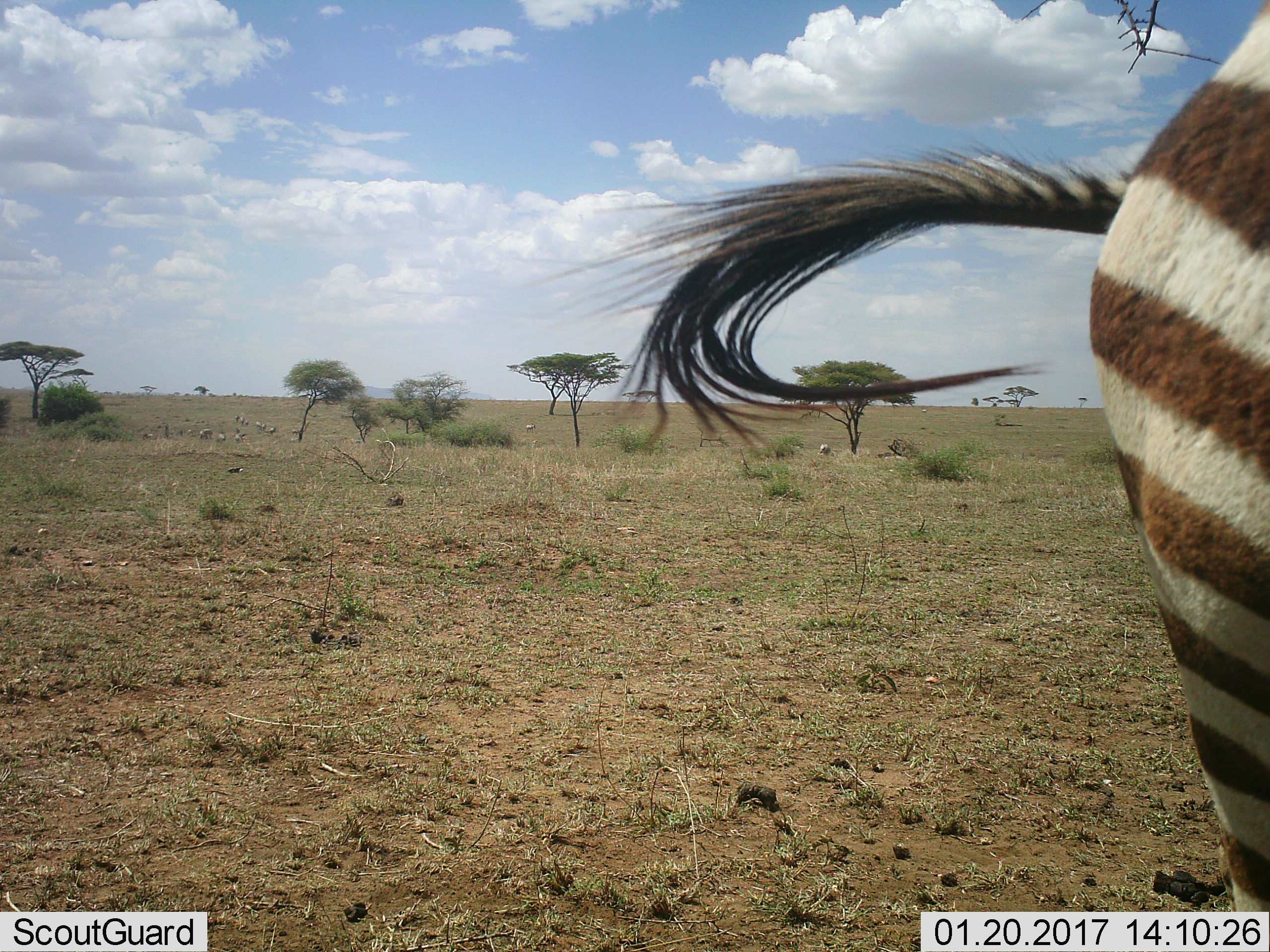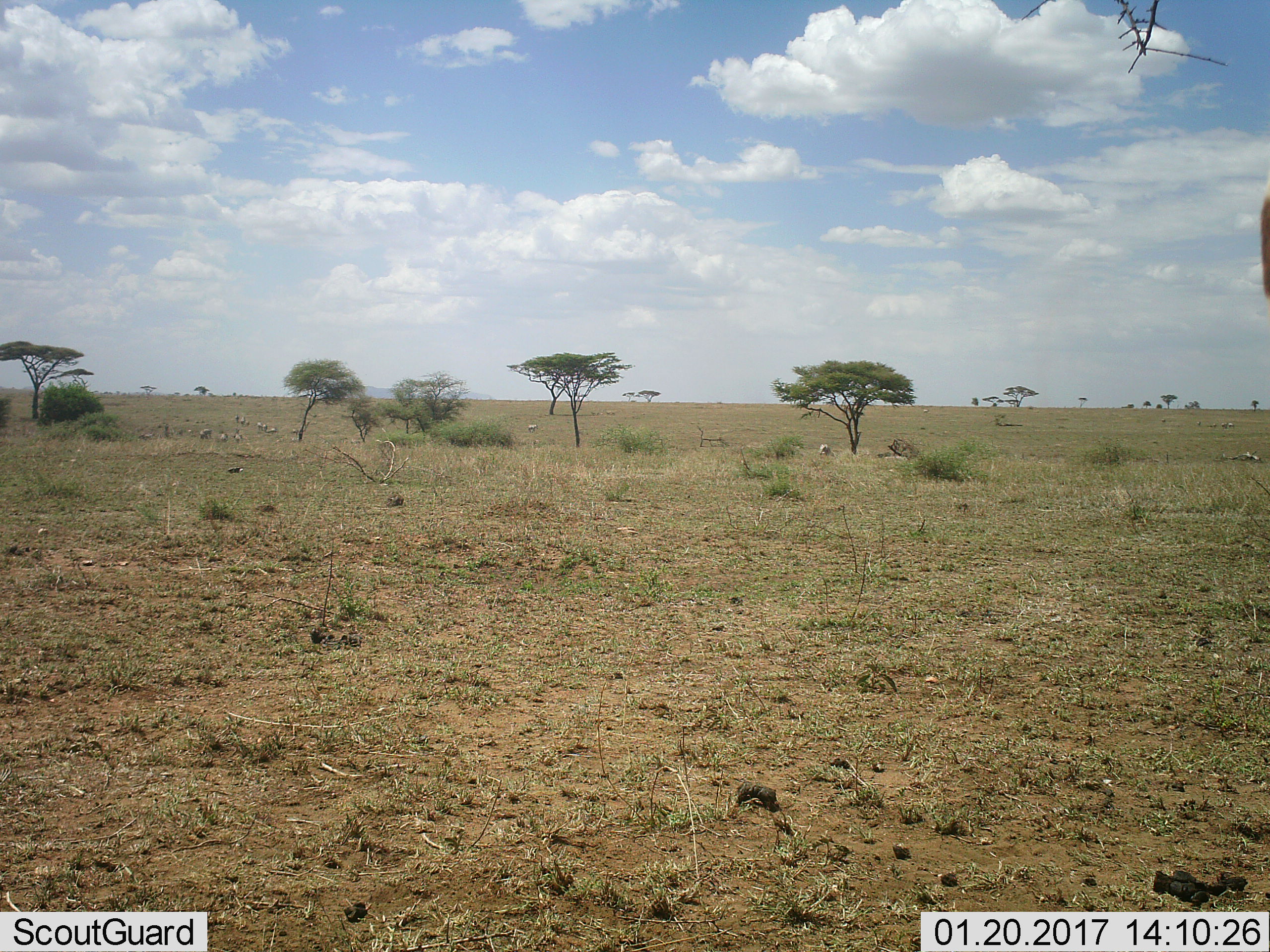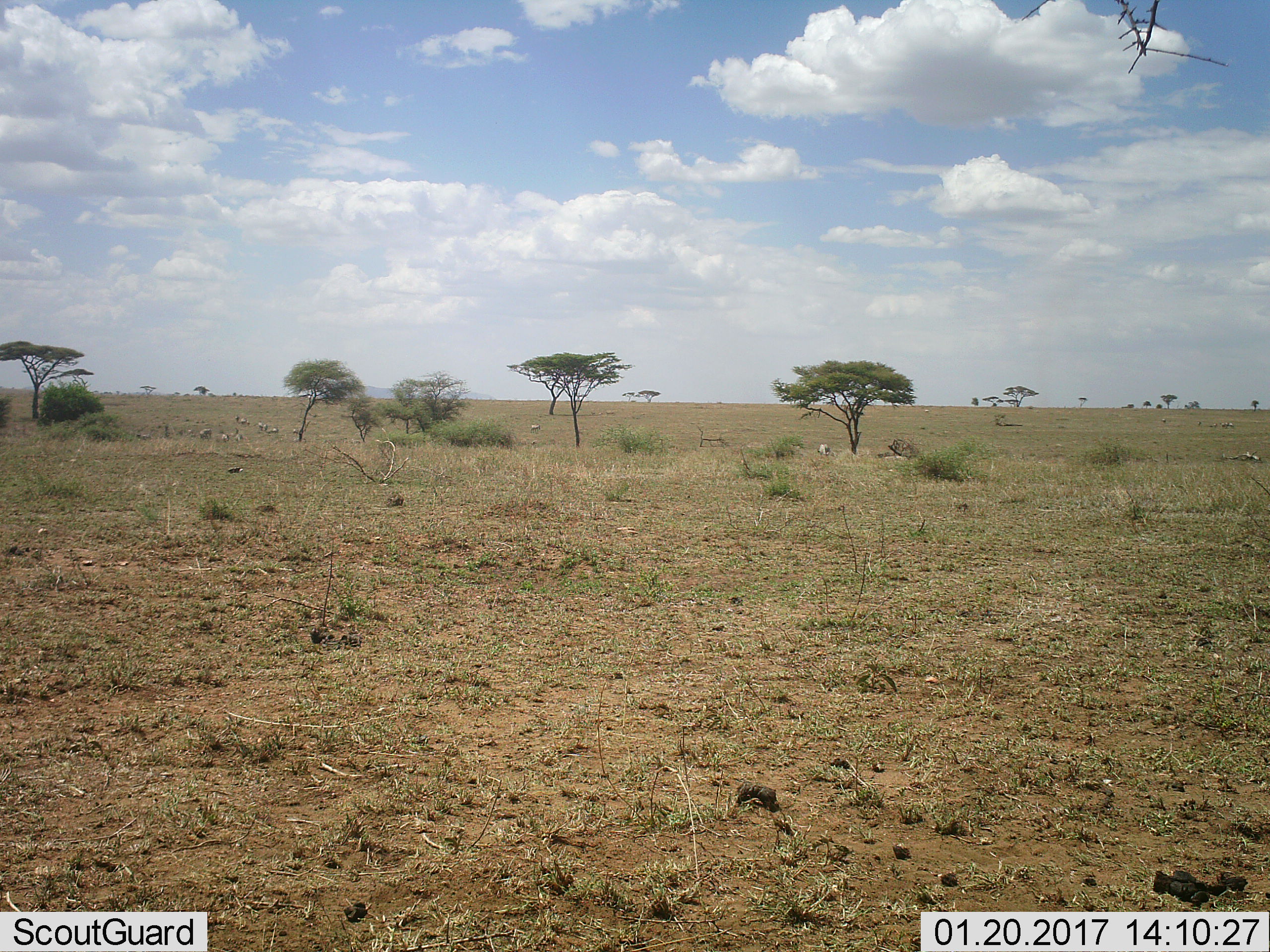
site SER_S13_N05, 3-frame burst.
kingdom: Animalia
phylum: Chordata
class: Mammalia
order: Perissodactyla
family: Equidae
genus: Equus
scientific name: Equus quagga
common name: plains zebra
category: zebraplains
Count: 1.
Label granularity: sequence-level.